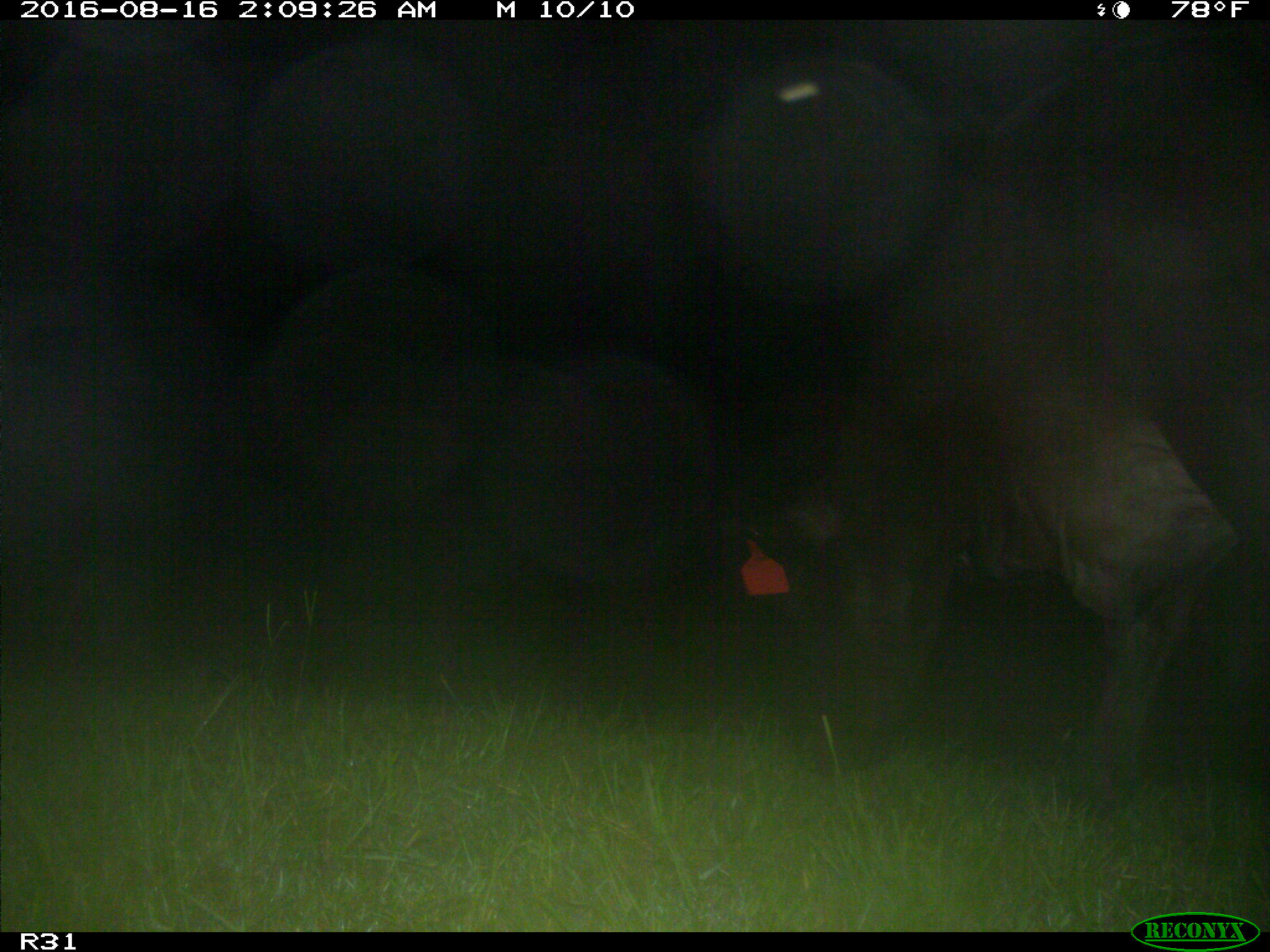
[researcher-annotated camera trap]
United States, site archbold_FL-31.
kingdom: Animalia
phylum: Chordata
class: Mammalia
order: Artiodactyla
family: Bovidae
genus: Bos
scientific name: Bos taurus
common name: domestic cow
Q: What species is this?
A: Bos taurus (domestic cow).